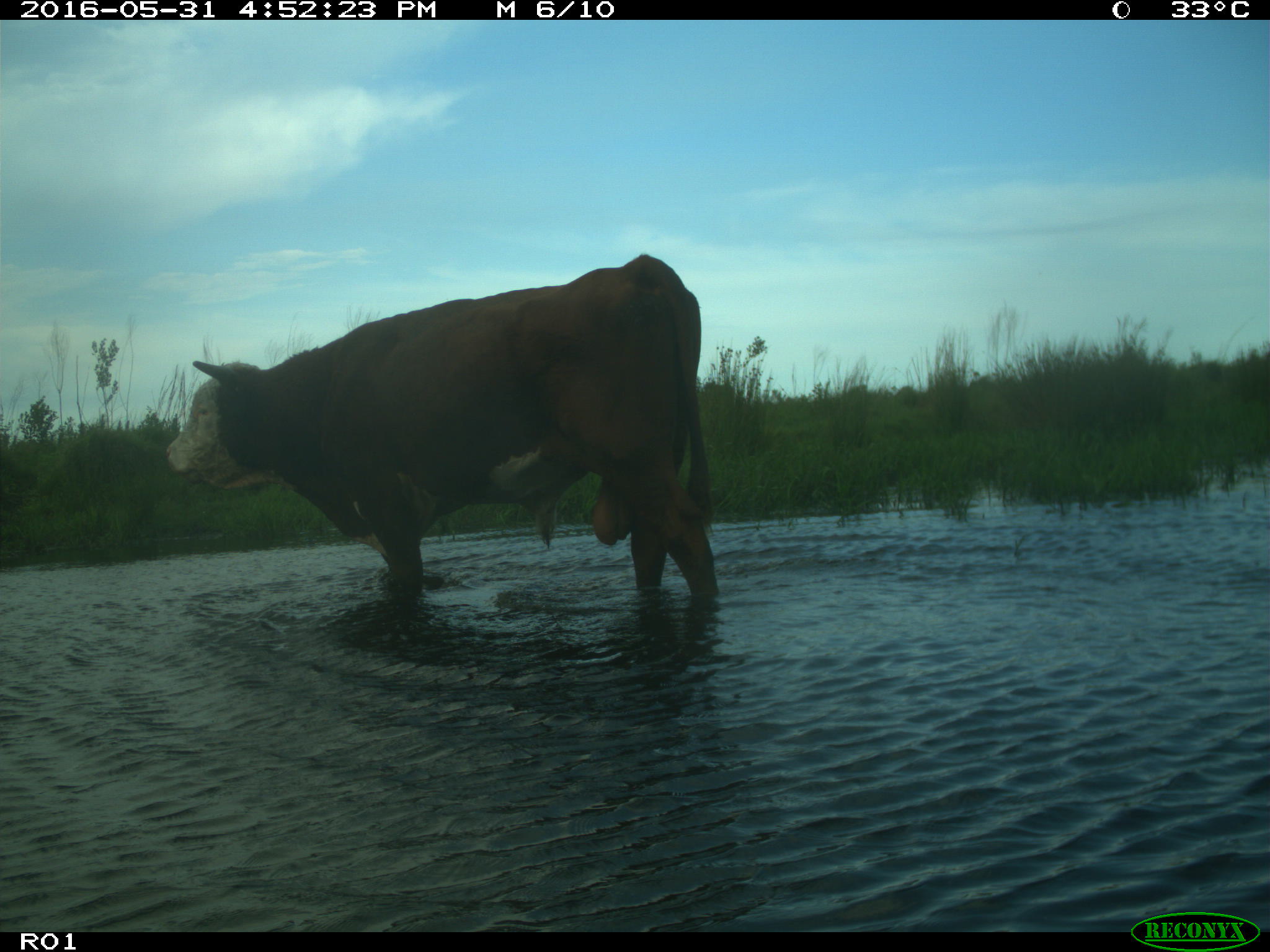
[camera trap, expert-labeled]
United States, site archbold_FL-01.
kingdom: Animalia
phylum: Chordata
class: Mammalia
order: Artiodactyla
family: Bovidae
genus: Bos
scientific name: Bos taurus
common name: domestic cow